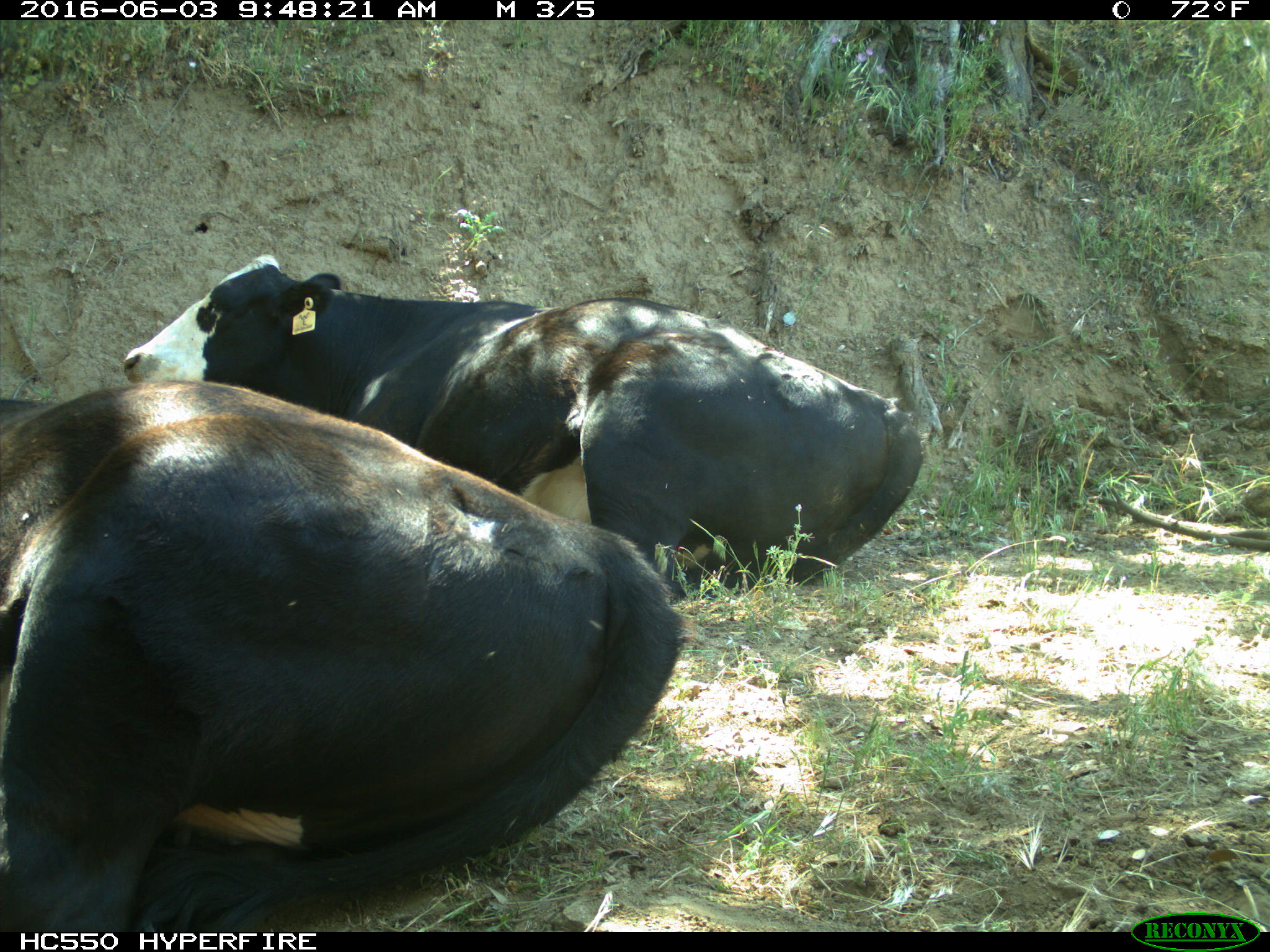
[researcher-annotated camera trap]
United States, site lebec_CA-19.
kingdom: Animalia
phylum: Chordata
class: Mammalia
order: Artiodactyla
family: Bovidae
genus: Bos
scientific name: Bos taurus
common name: domestic cow